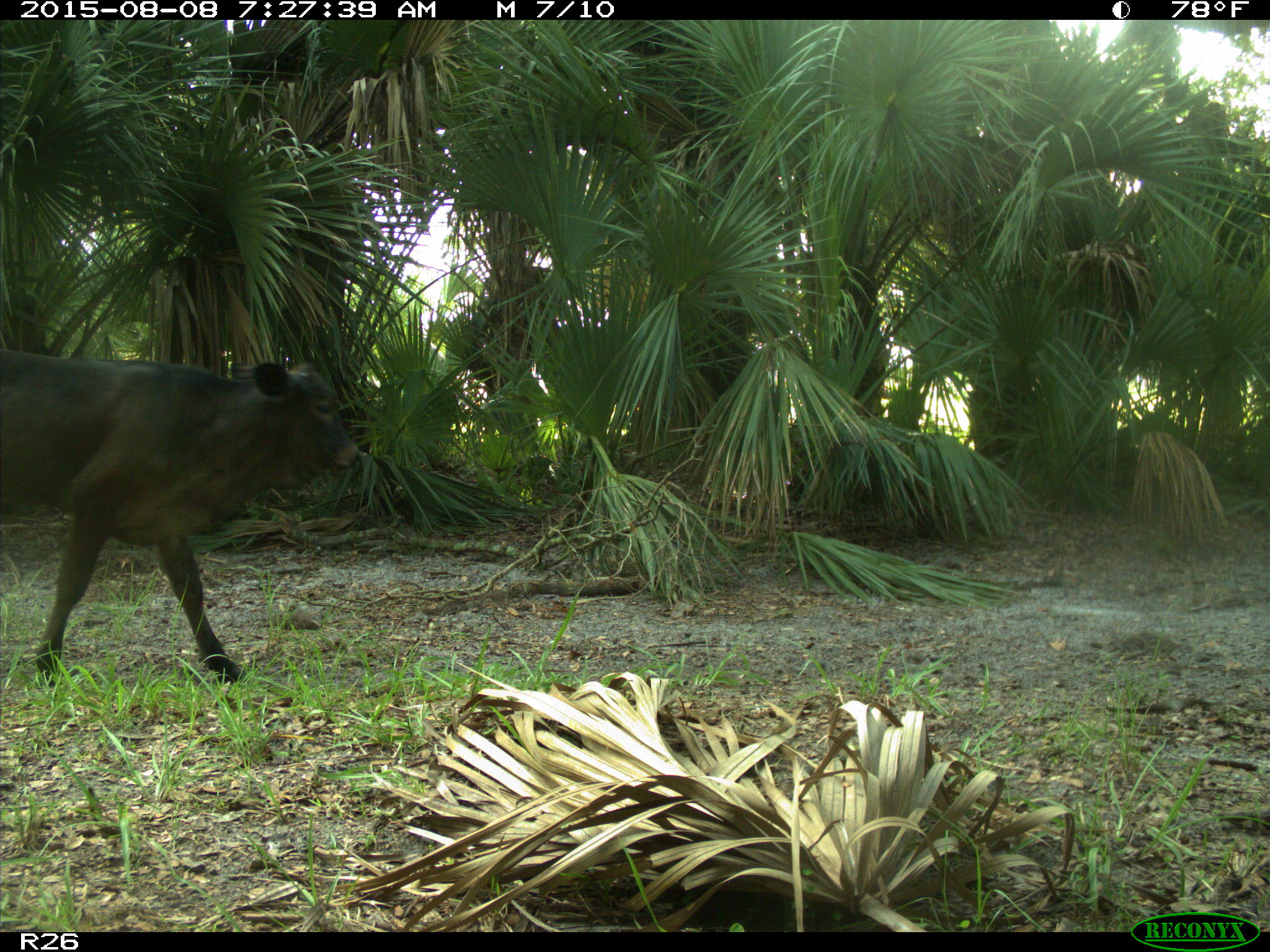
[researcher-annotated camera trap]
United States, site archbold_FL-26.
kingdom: Animalia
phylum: Chordata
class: Mammalia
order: Artiodactyla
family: Bovidae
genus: Bos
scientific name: Bos taurus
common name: domestic cow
Bos taurus (domestic cow).